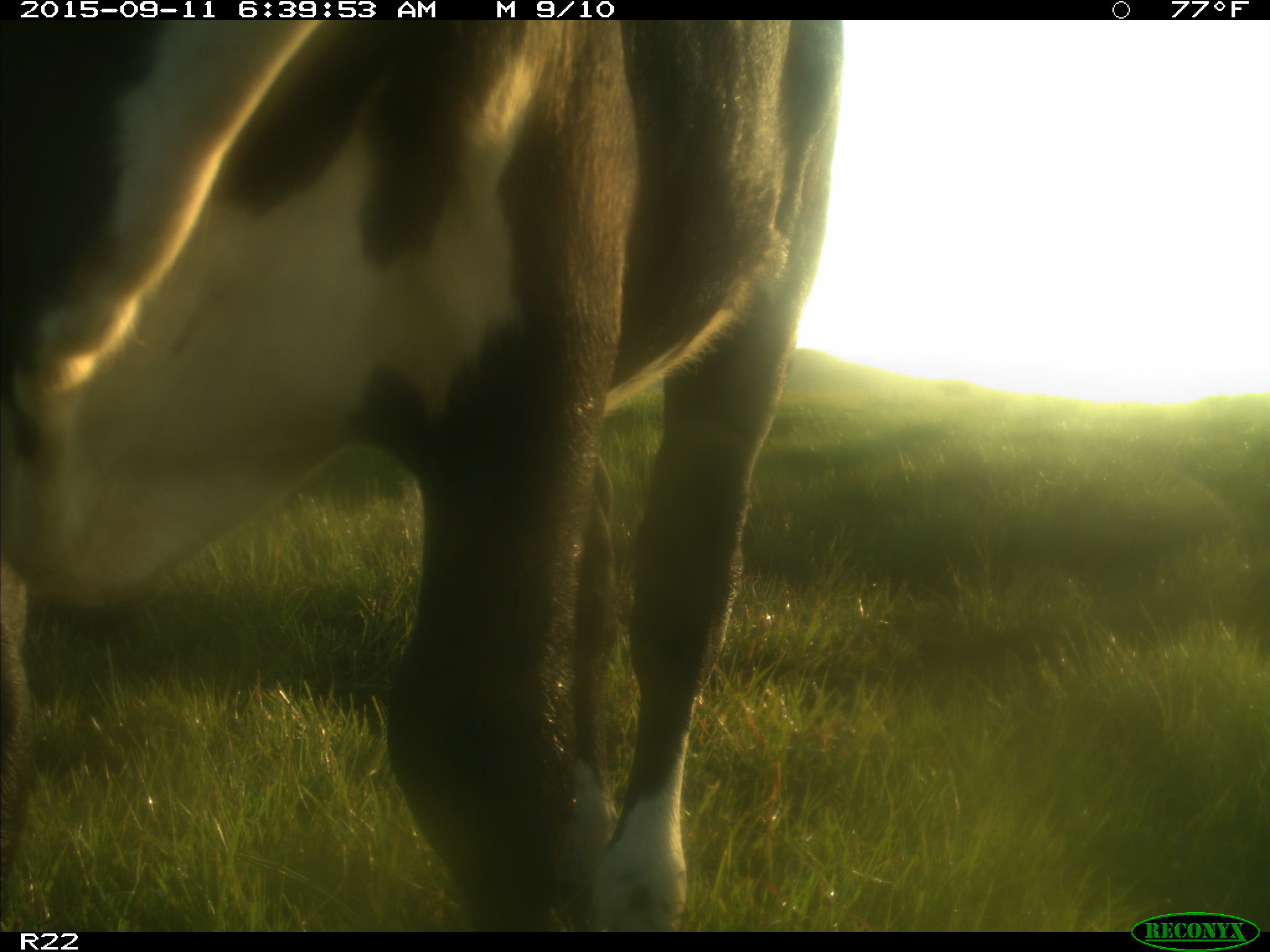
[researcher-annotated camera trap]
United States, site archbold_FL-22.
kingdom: Animalia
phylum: Chordata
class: Mammalia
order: Artiodactyla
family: Bovidae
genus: Bos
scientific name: Bos taurus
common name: domestic cow